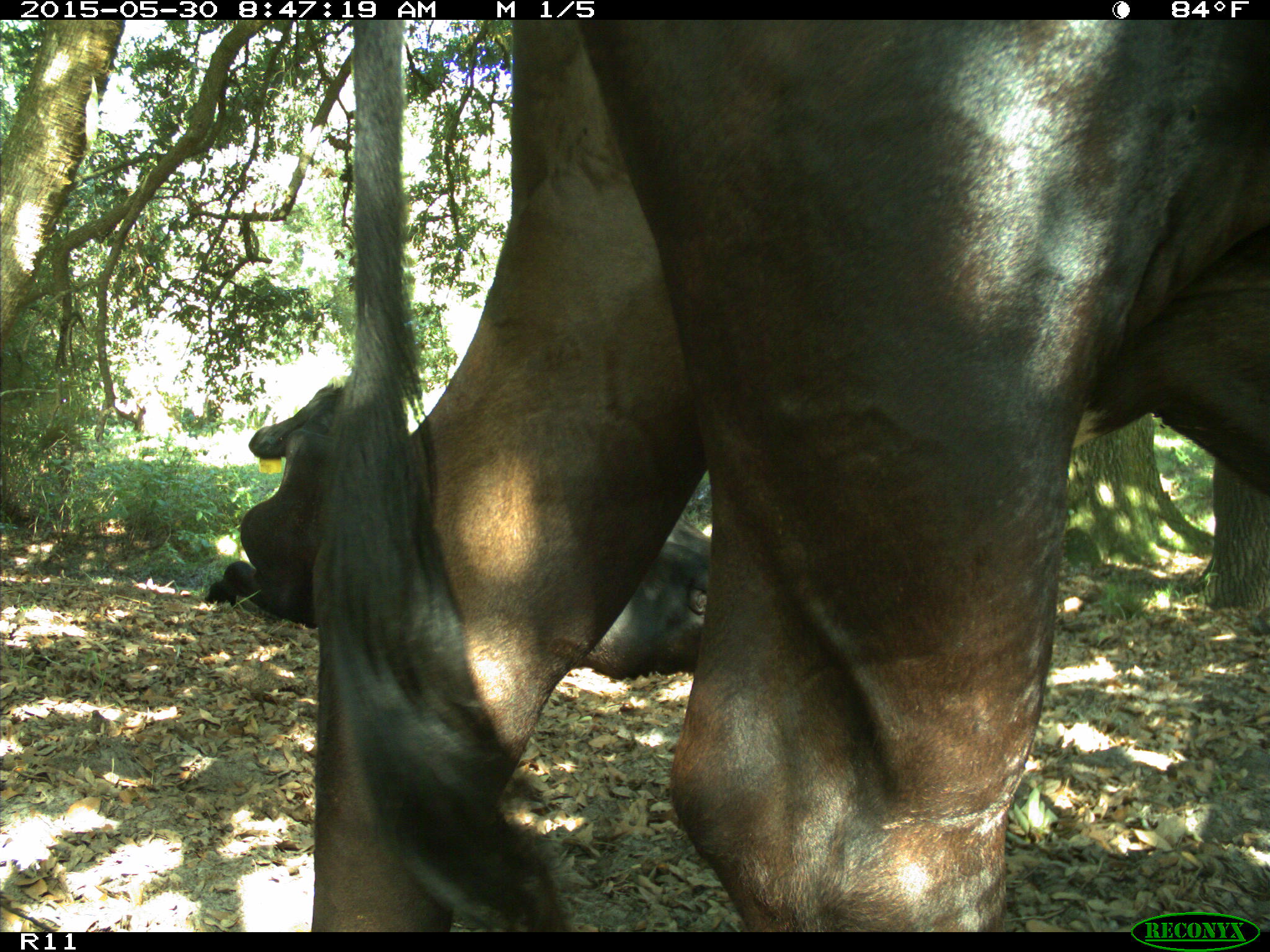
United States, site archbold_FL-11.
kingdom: Animalia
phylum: Chordata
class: Mammalia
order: Artiodactyla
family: Bovidae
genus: Bos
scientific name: Bos taurus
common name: domestic cow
Bos taurus (domestic cow).